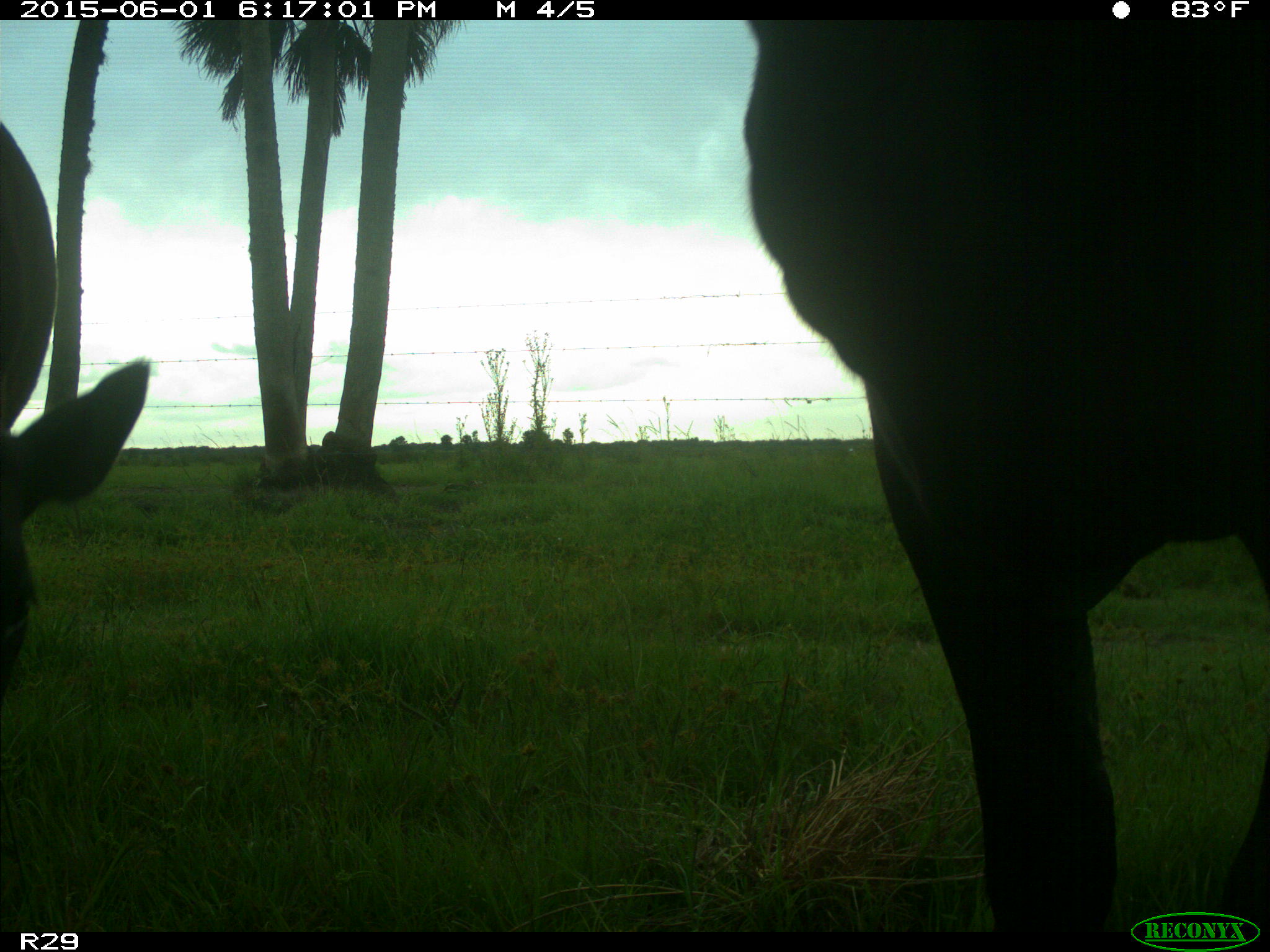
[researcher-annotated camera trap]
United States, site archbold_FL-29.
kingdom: Animalia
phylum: Chordata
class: Mammalia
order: Artiodactyla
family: Bovidae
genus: Bos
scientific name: Bos taurus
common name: domestic cow